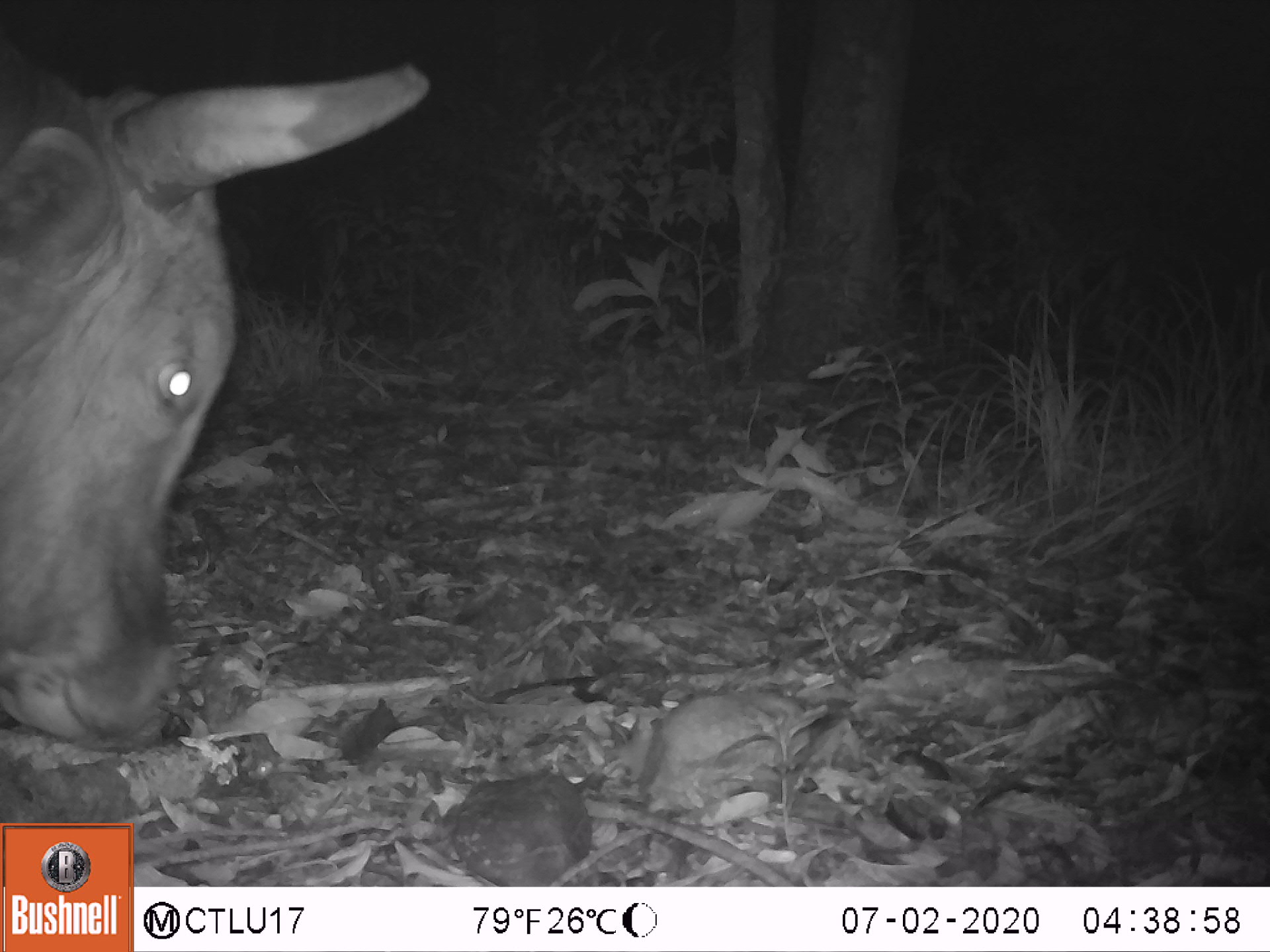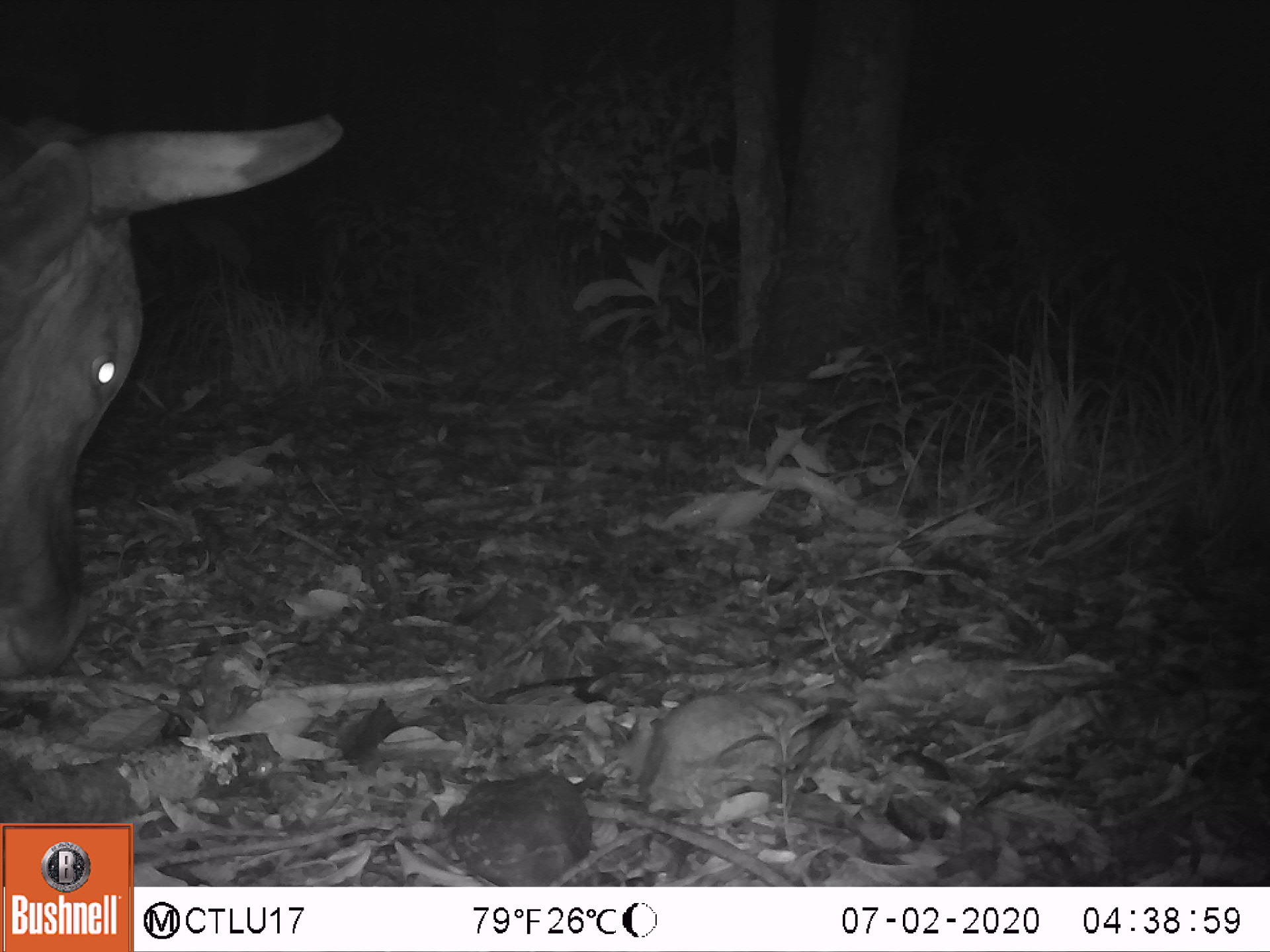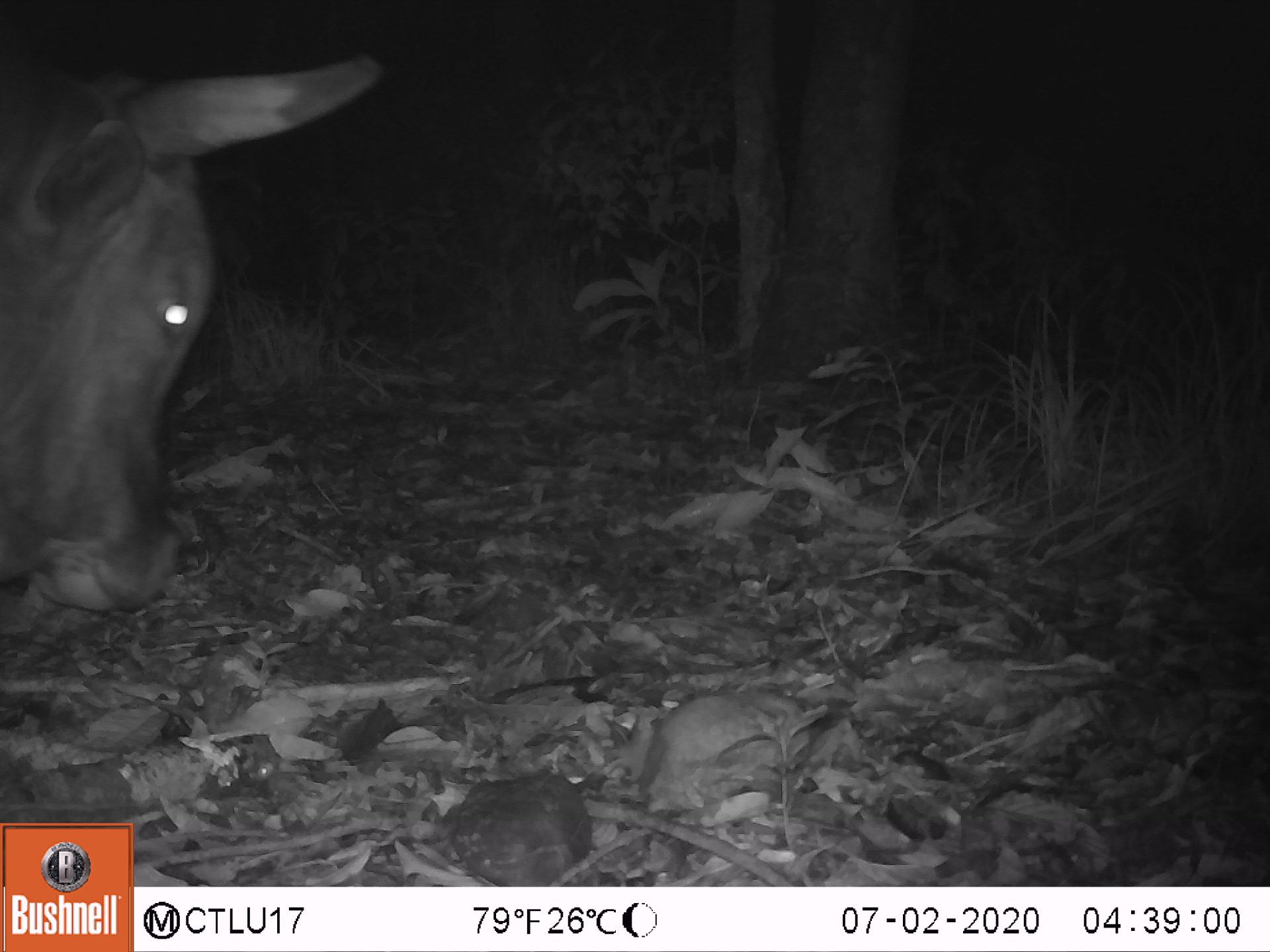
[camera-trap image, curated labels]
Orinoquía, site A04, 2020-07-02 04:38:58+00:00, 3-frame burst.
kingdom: Animalia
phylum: Chordata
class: Mammalia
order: Artiodactyla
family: Bovidae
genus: Bos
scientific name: Bos taurus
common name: cow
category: cattle